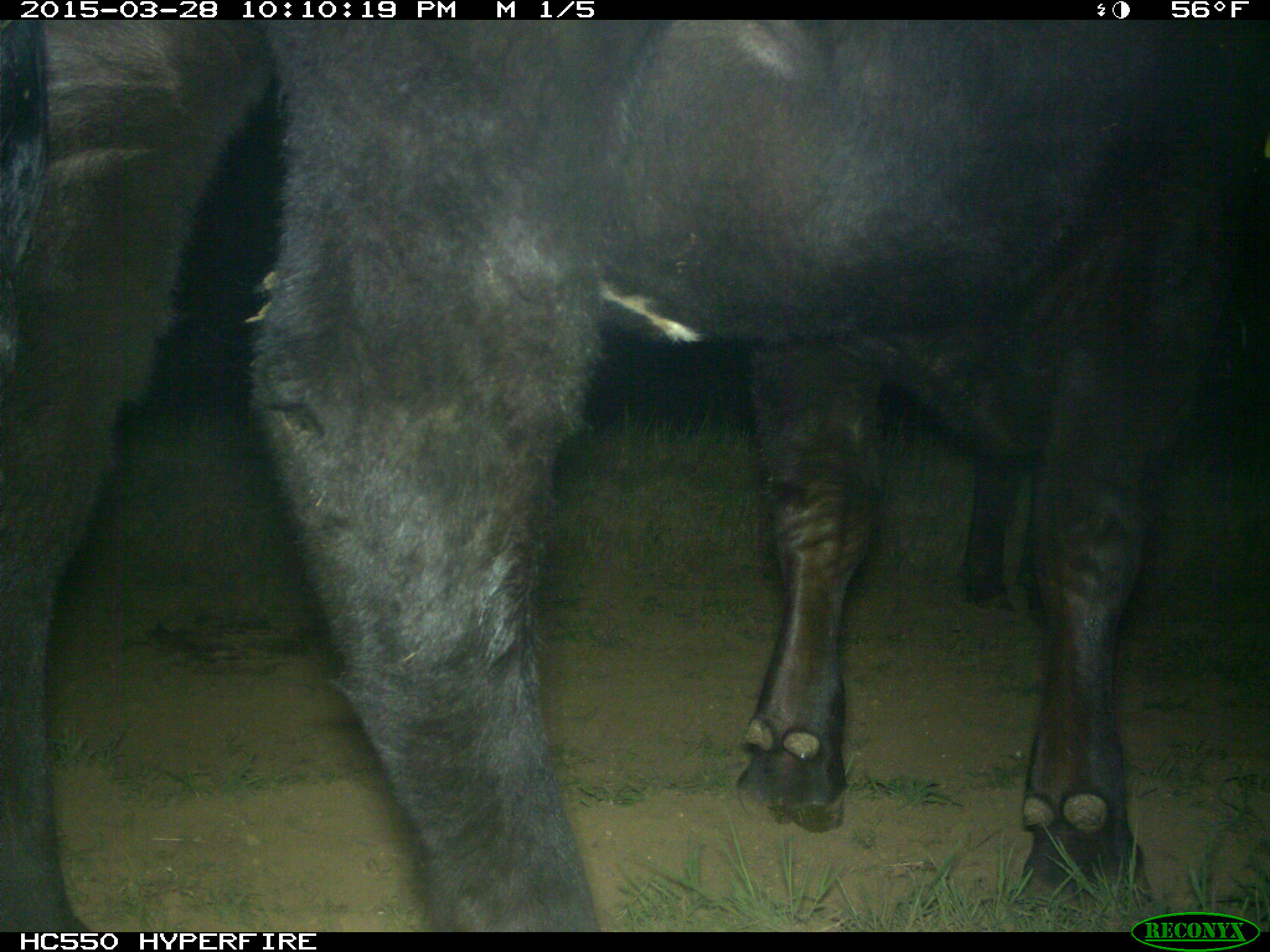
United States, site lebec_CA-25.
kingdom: Animalia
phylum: Chordata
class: Mammalia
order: Artiodactyla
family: Bovidae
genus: Bos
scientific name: Bos taurus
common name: domestic cow